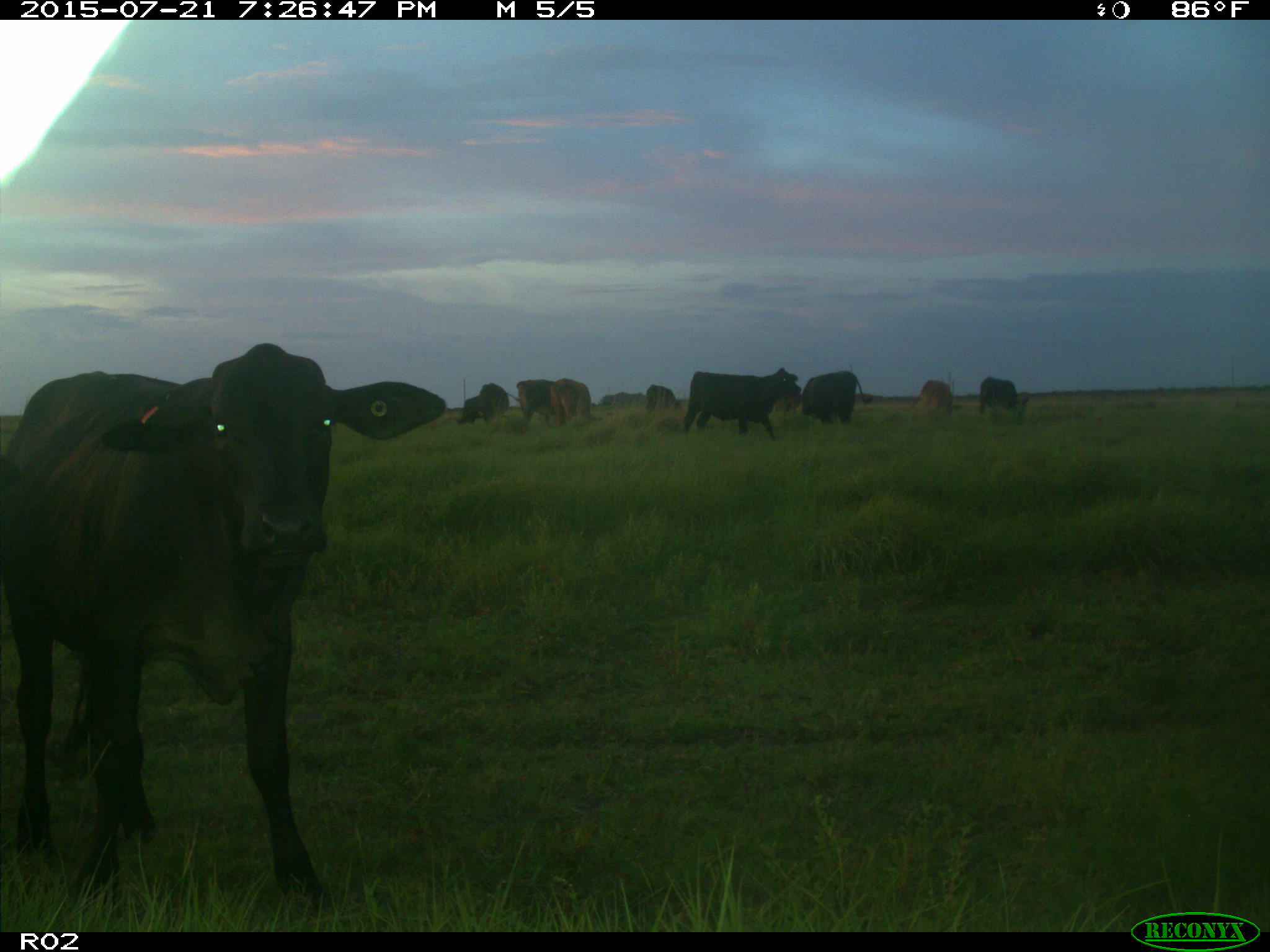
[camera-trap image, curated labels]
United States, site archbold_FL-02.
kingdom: Animalia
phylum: Chordata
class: Mammalia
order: Artiodactyla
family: Bovidae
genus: Bos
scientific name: Bos taurus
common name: domestic cow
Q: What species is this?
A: Bos taurus (domestic cow).